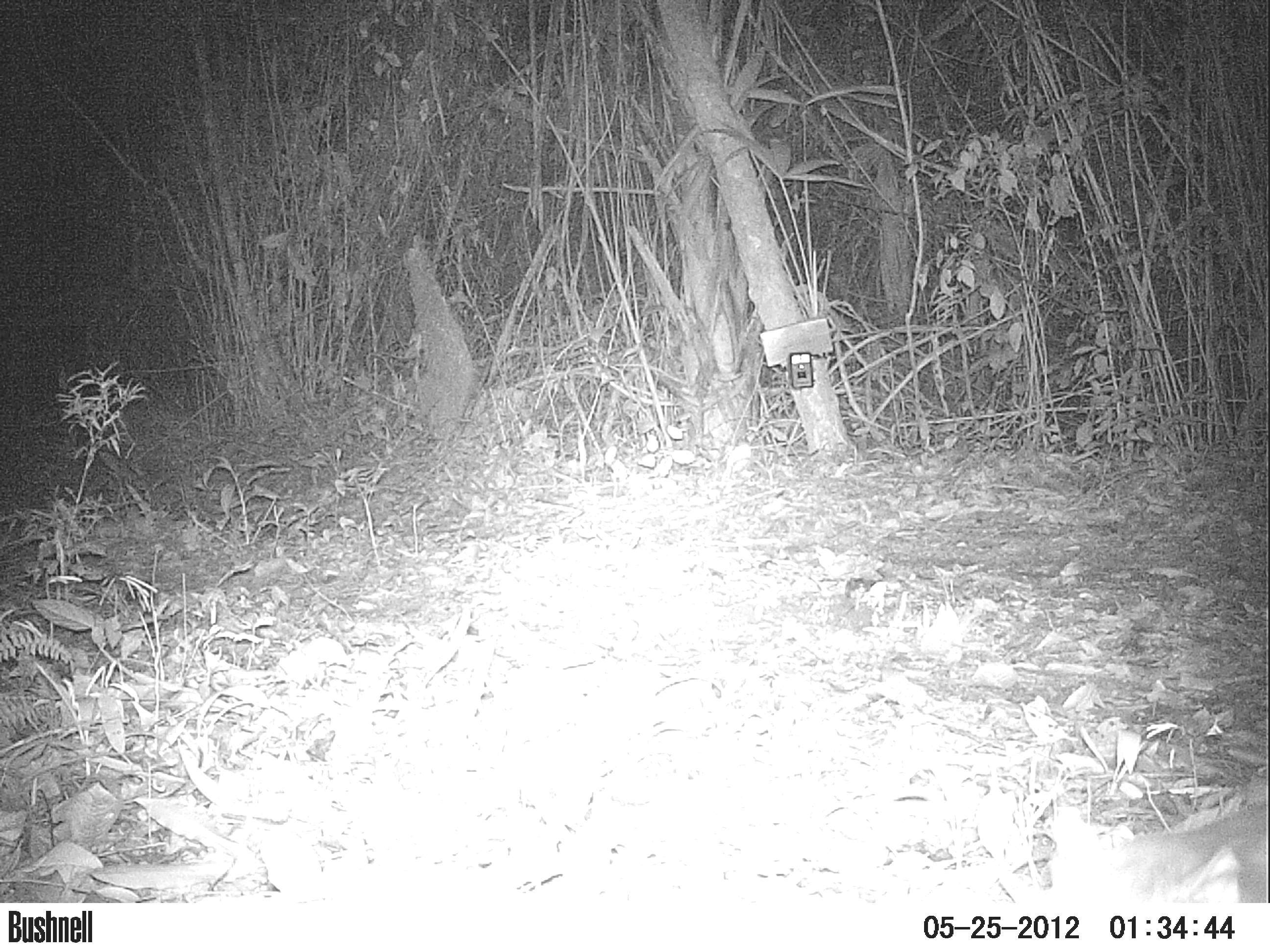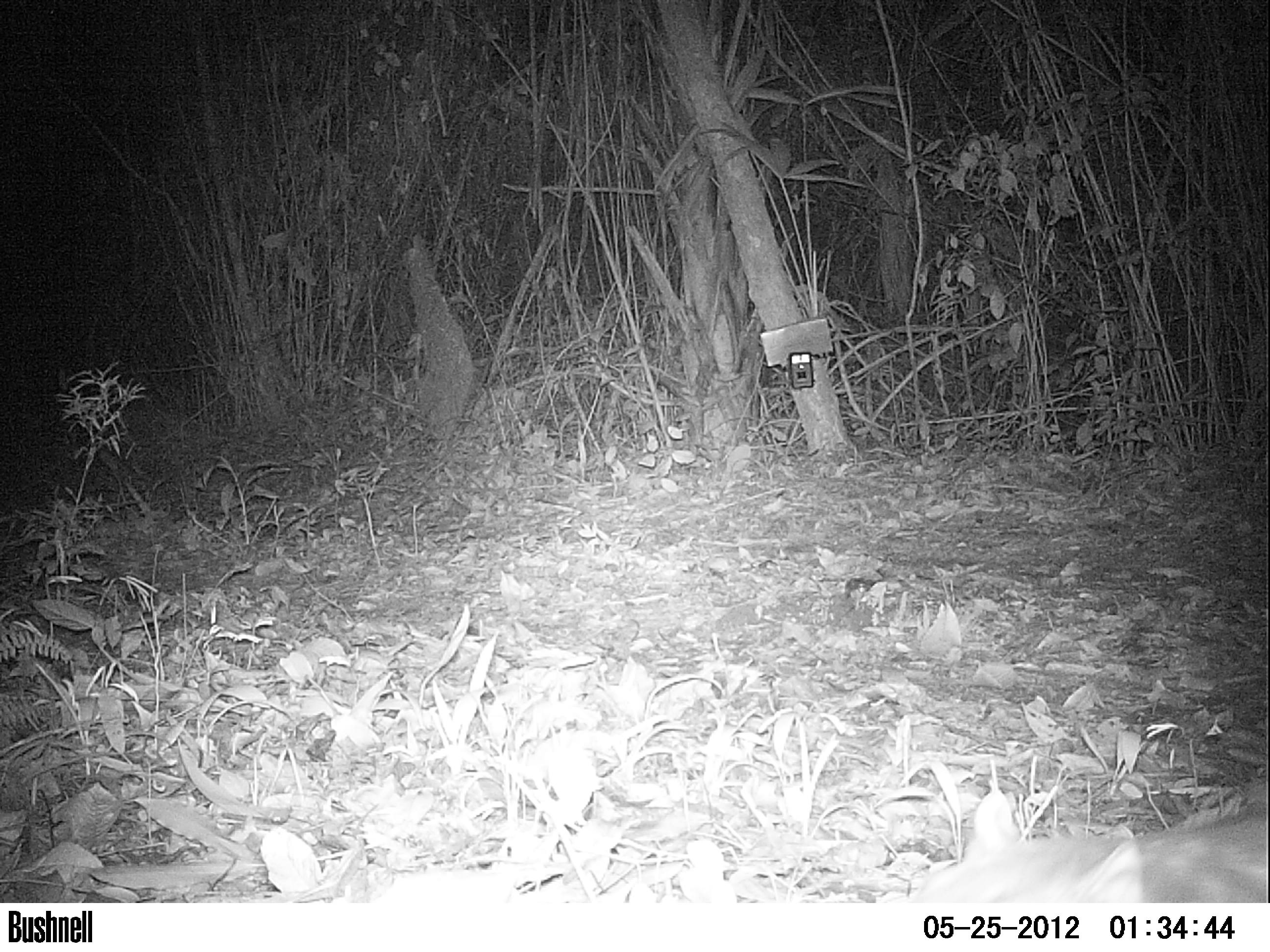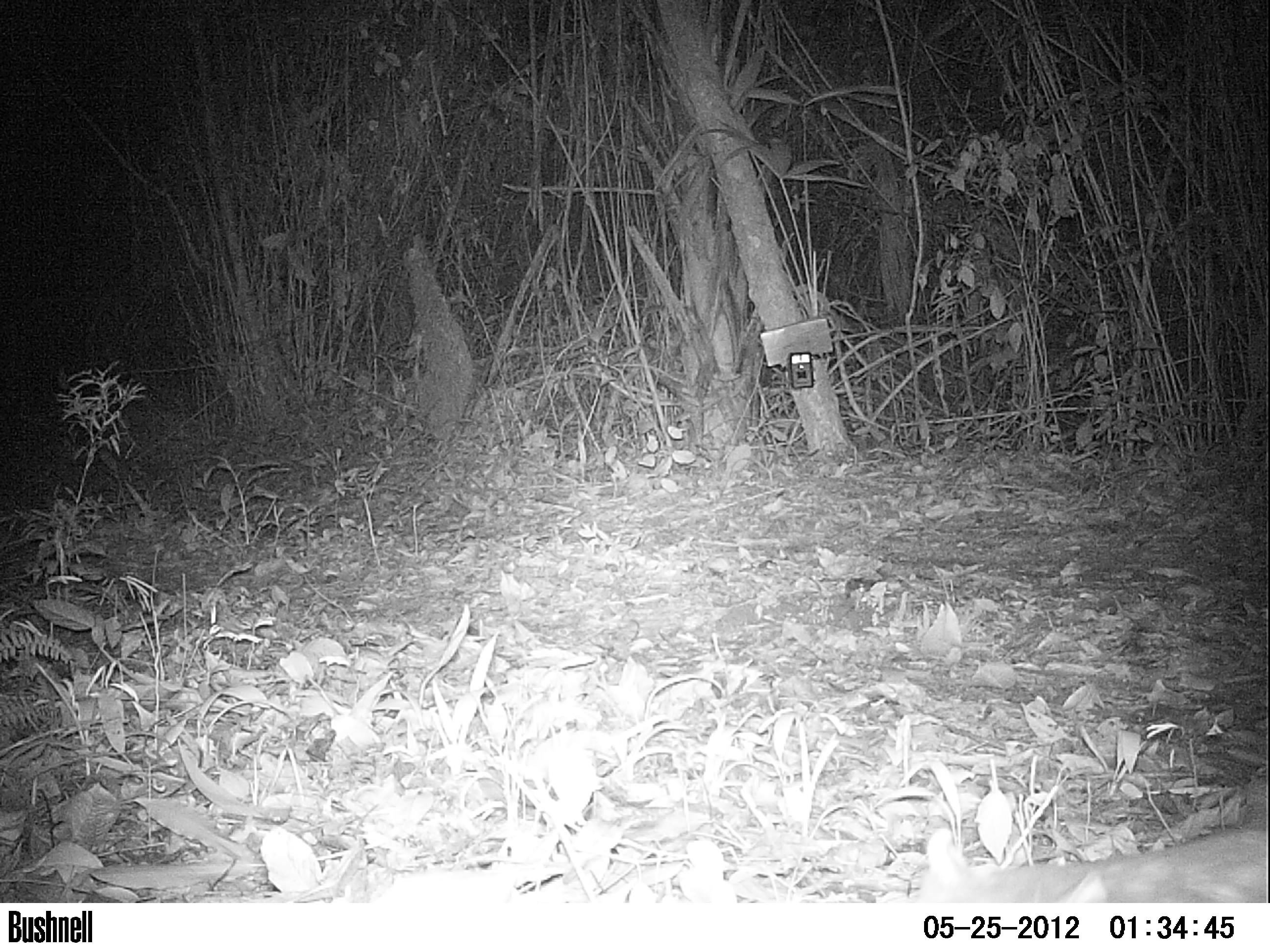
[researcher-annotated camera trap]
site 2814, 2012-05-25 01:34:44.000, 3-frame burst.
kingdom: Animalia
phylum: Chordata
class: Mammalia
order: Rodentia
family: Cuniculidae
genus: Cuniculus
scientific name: Cuniculus paca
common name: spotted paca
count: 1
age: adult